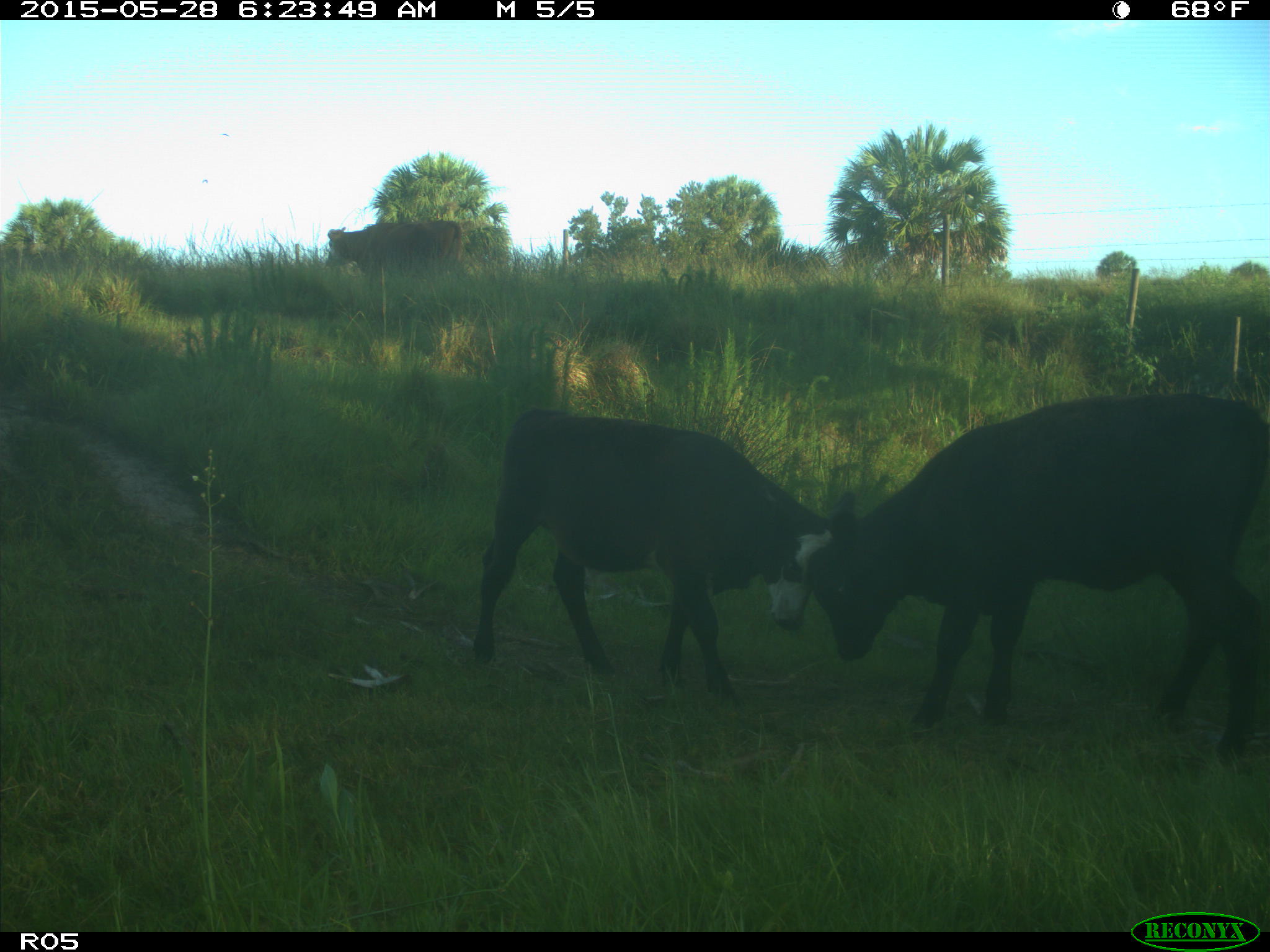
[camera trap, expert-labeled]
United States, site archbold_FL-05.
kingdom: Animalia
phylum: Chordata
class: Mammalia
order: Artiodactyla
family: Bovidae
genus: Bos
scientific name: Bos taurus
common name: domestic cow